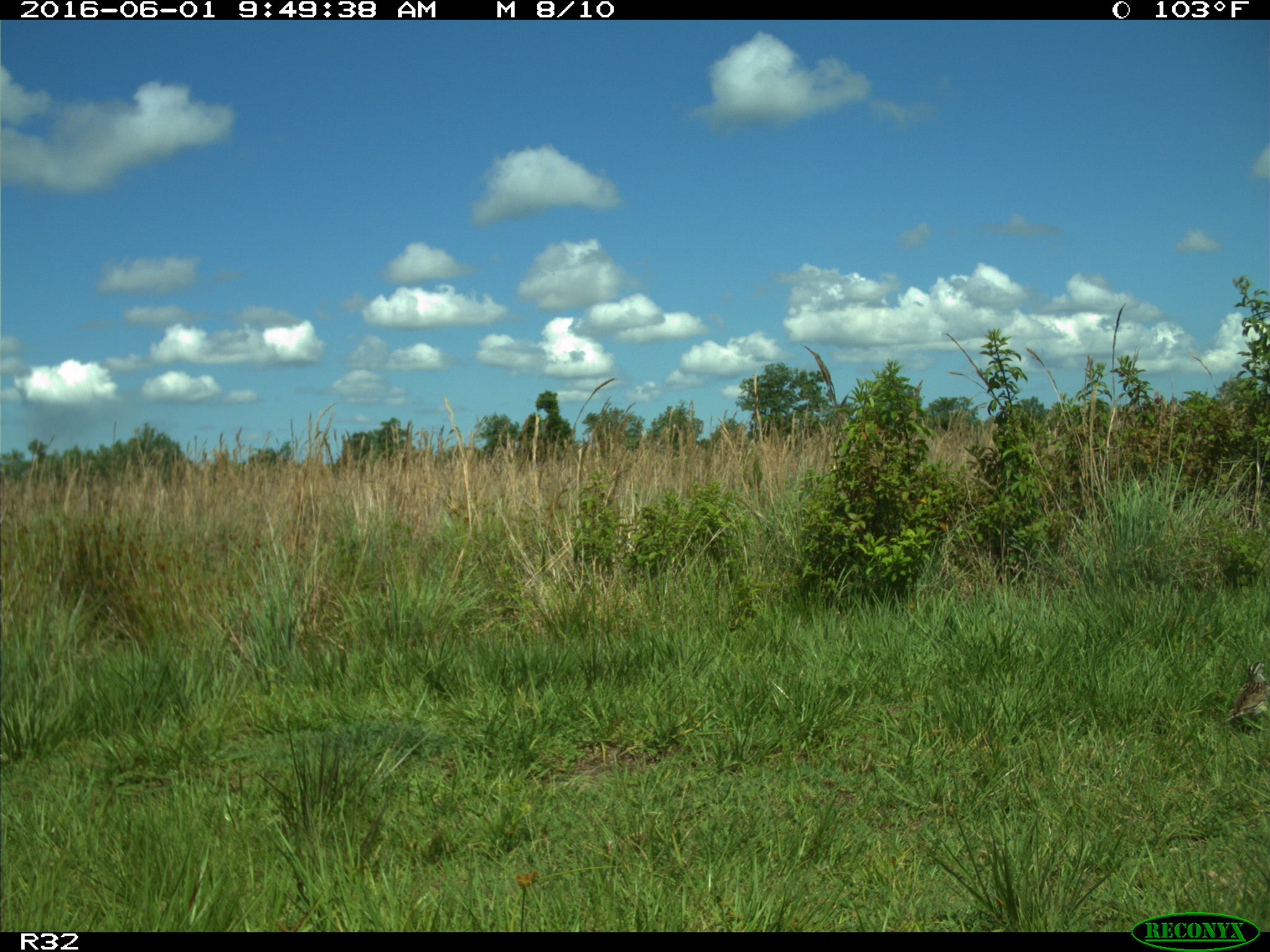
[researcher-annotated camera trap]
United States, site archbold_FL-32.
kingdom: Animalia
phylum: Chordata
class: Aves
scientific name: Aves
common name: birds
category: unidentified bird